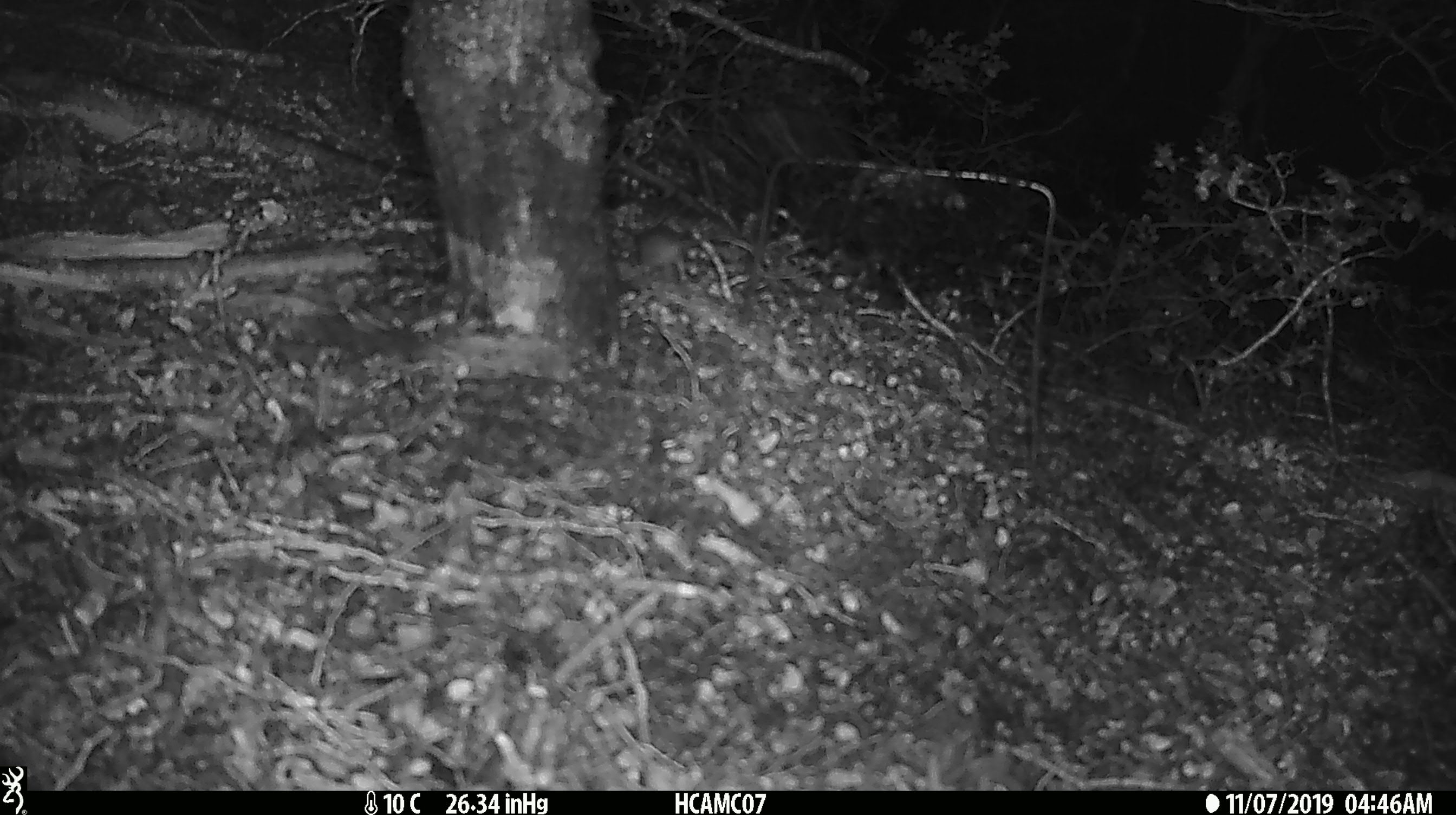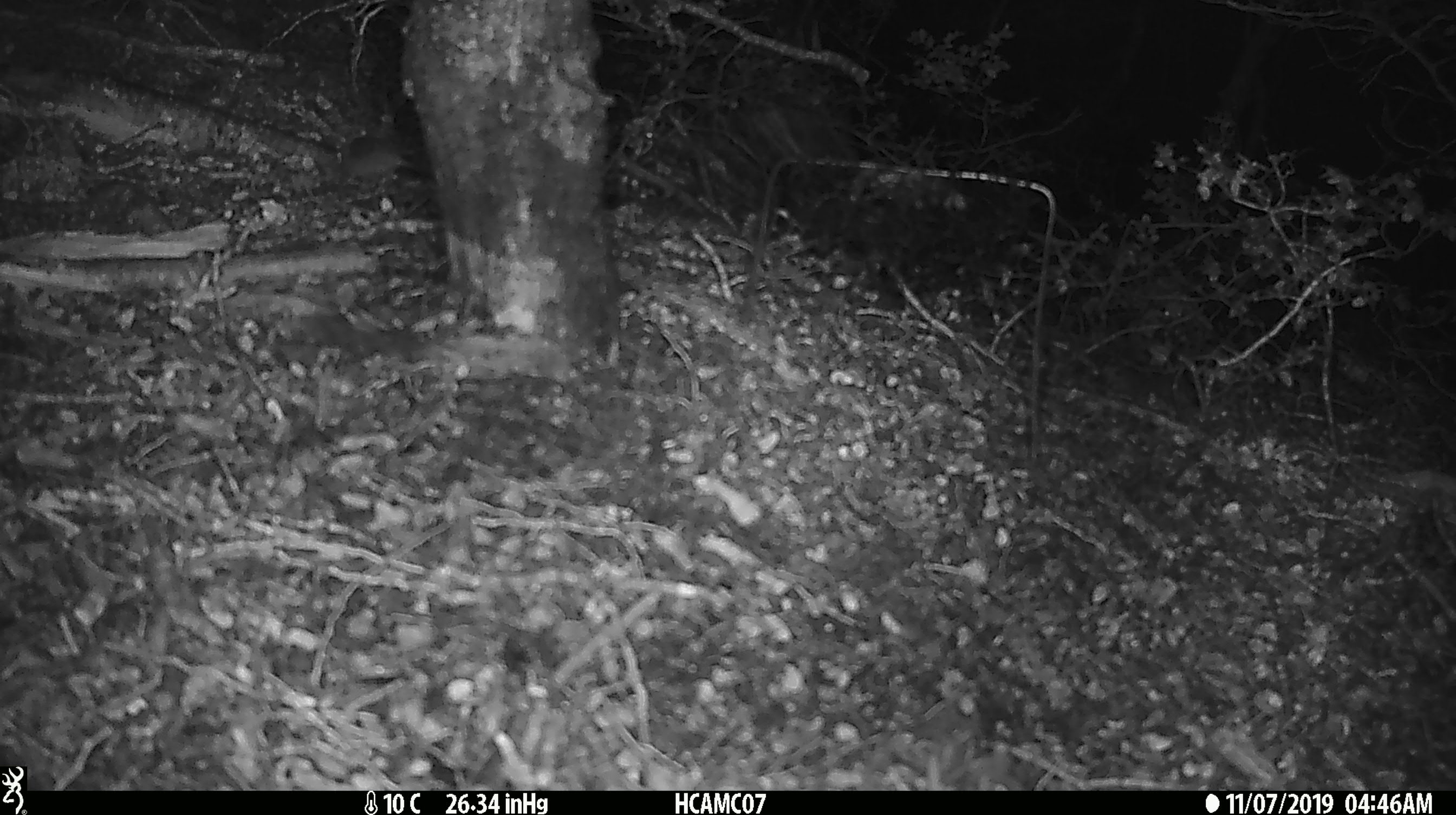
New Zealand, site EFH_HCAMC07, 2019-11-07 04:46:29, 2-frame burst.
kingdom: Animalia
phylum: Chordata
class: Mammalia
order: Rodentia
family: Muridae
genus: Mus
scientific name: Mus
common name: mouse